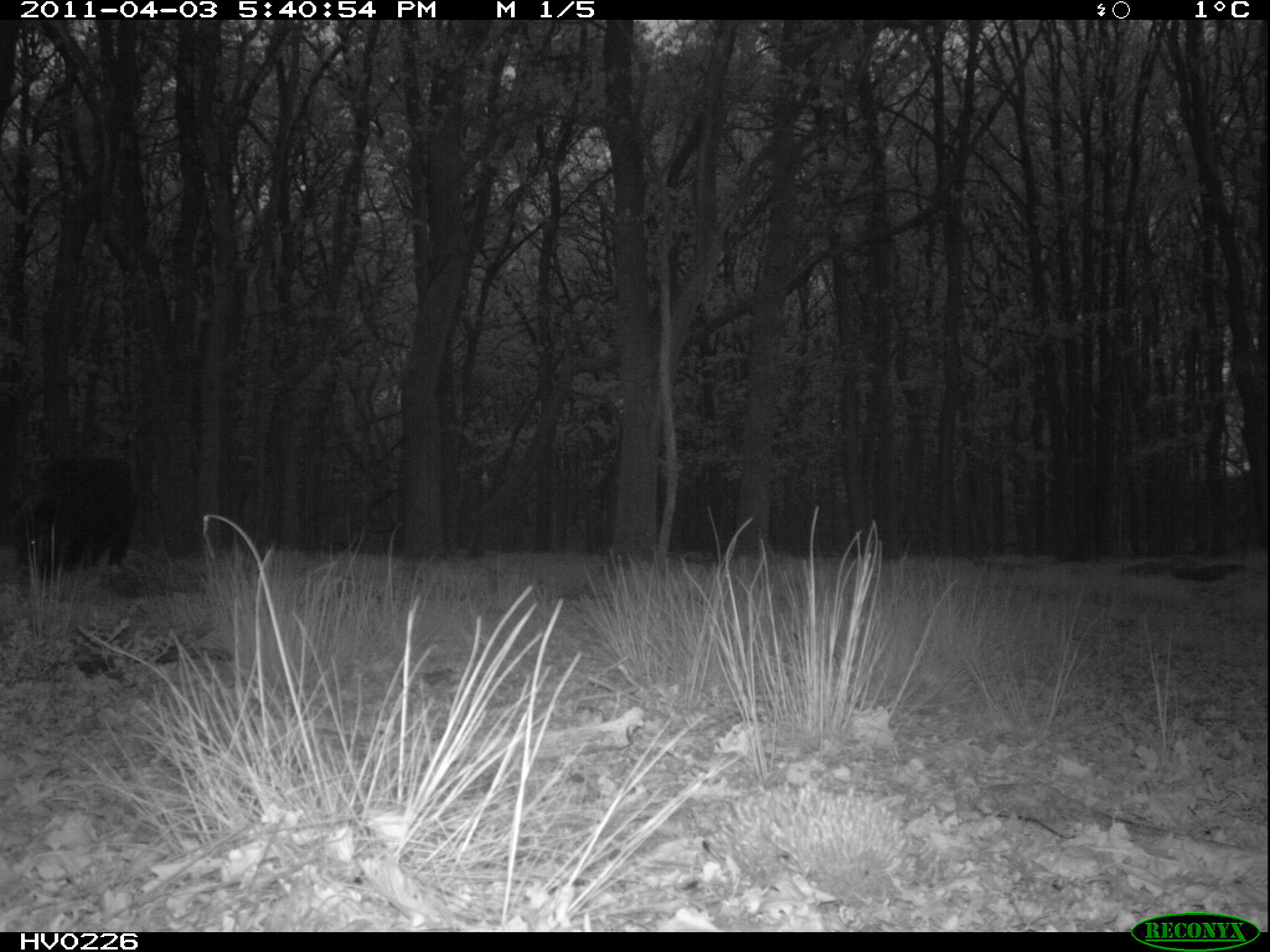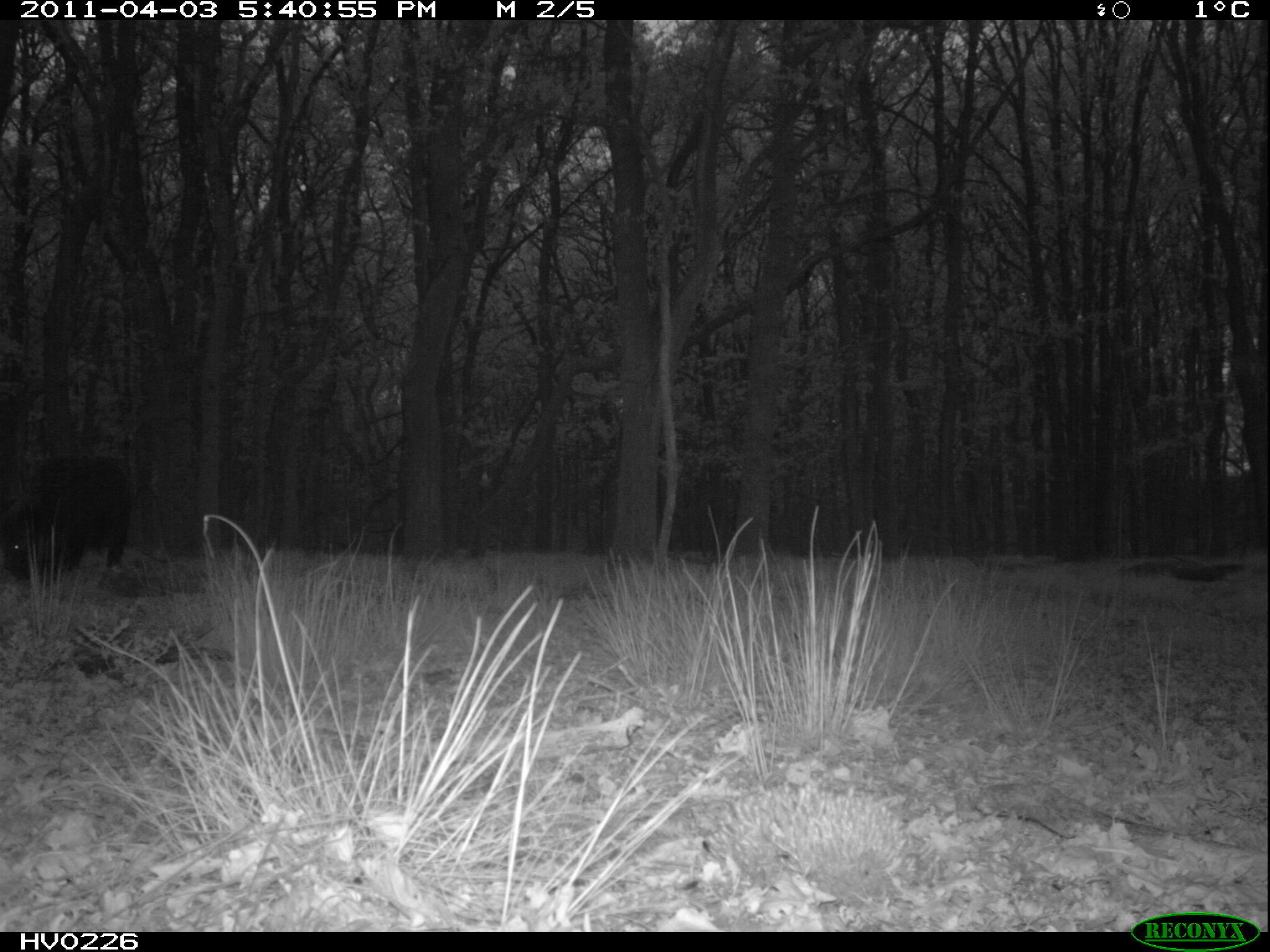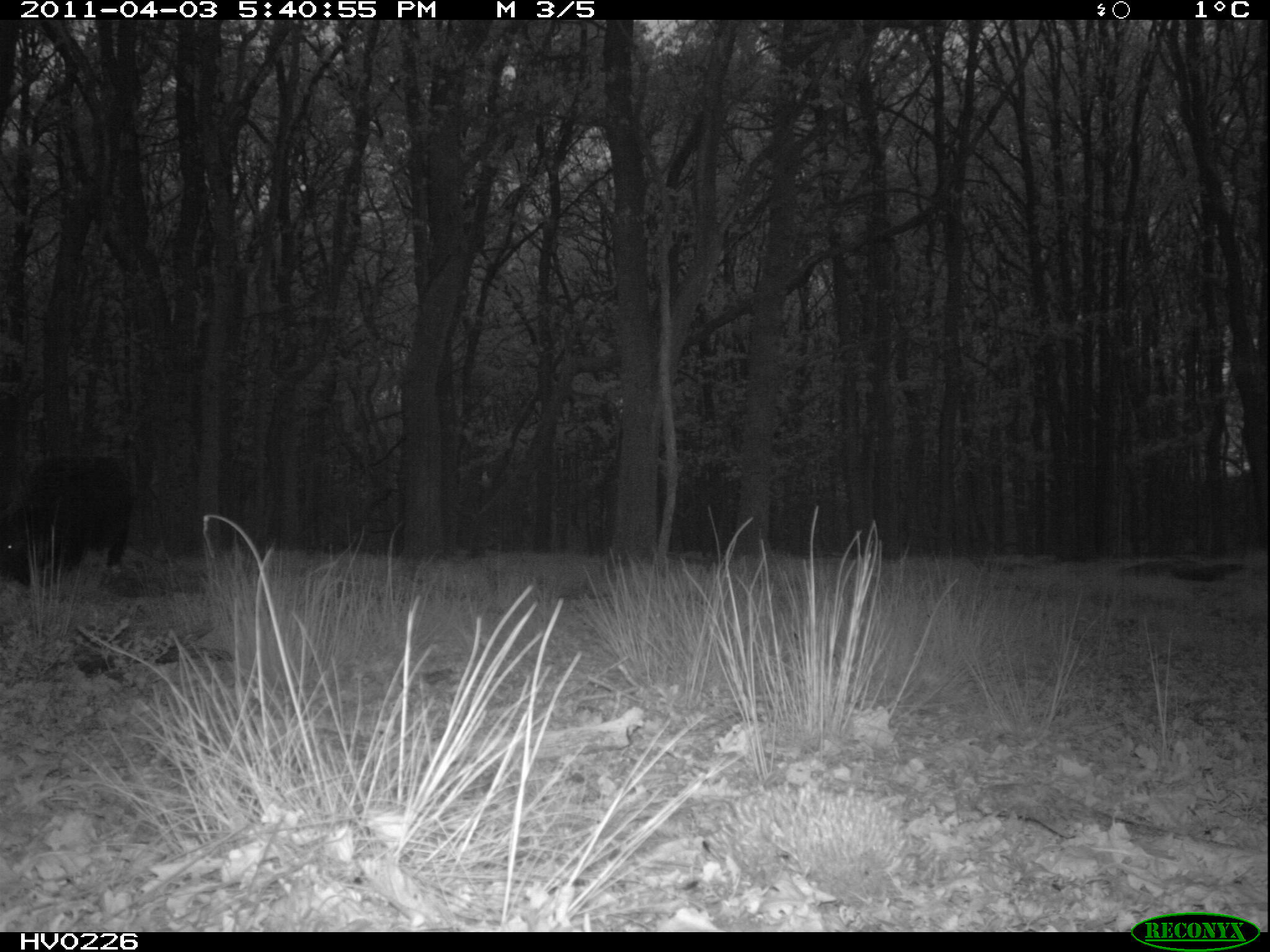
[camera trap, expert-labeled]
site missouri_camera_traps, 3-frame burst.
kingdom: Animalia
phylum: Chordata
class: Mammalia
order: Artiodactyla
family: Suidae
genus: Sus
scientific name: Sus scrofa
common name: wild boar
Wild boar (Sus scrofa). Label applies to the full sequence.